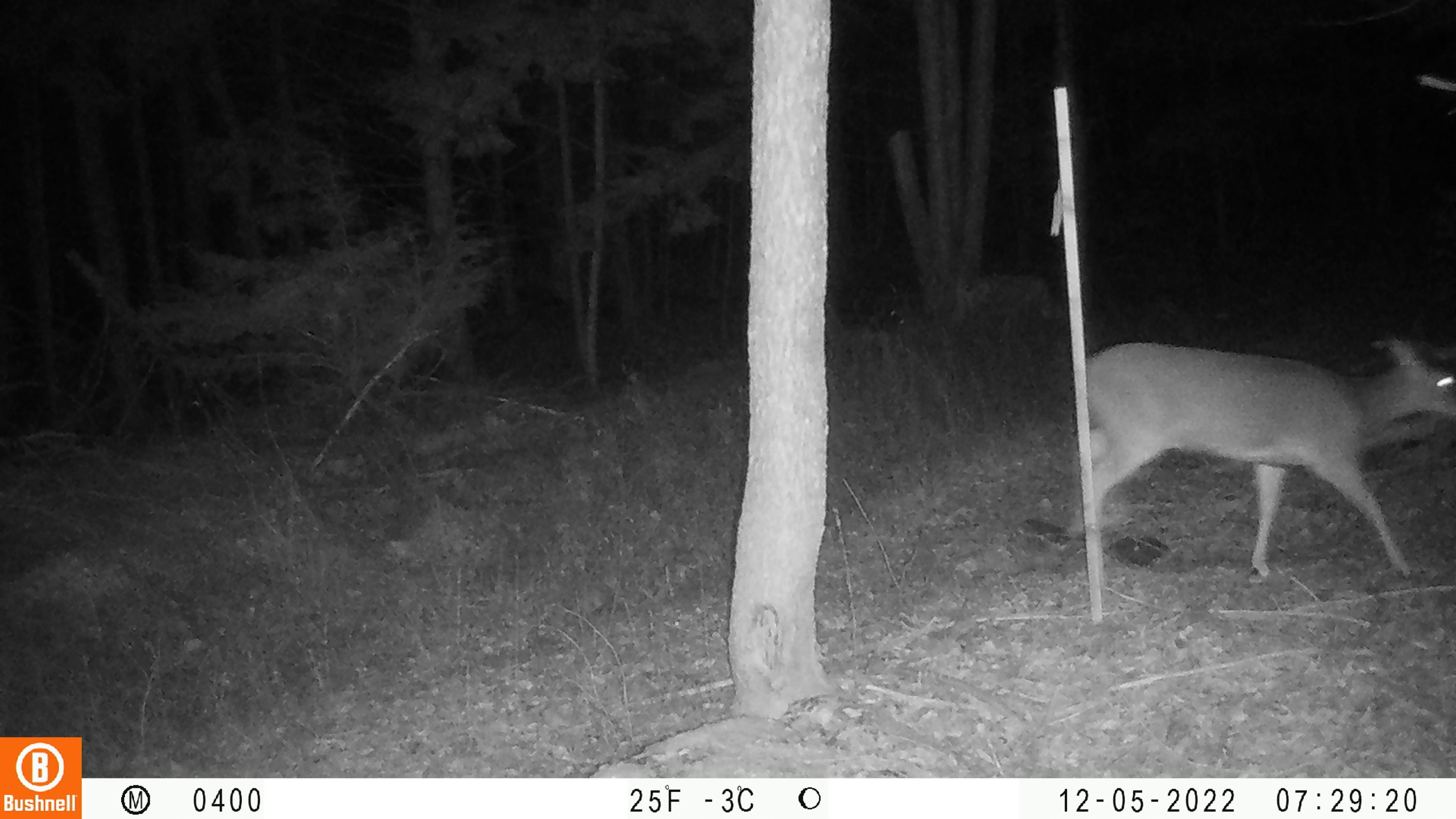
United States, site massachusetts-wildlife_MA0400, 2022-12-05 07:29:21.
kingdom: Animalia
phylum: Chordata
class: Mammalia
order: Artiodactyla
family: Cervidae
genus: Odocoileus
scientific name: Odocoileus virginianus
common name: white-tailed deer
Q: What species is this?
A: White-tailed deer (Odocoileus virginianus).